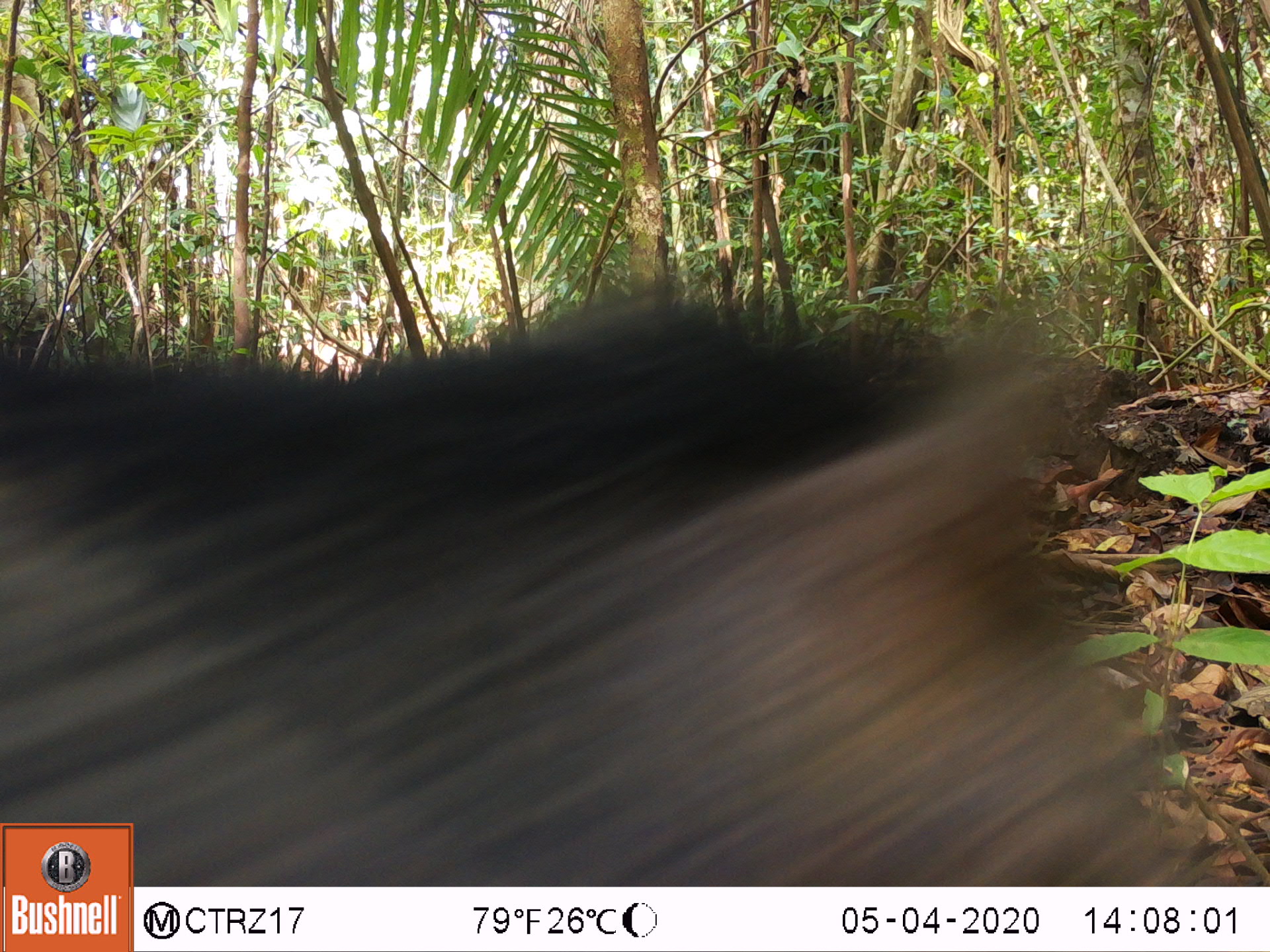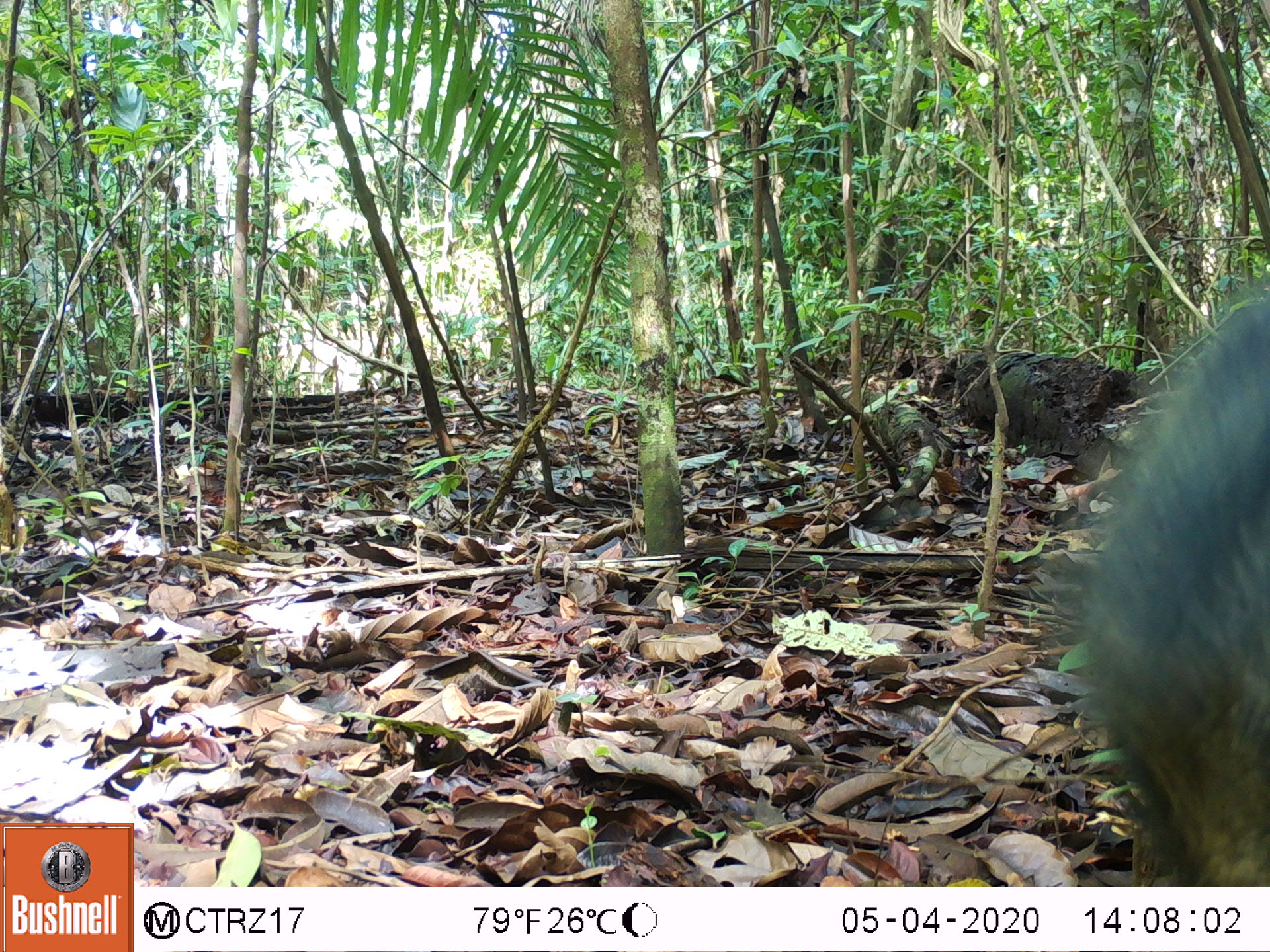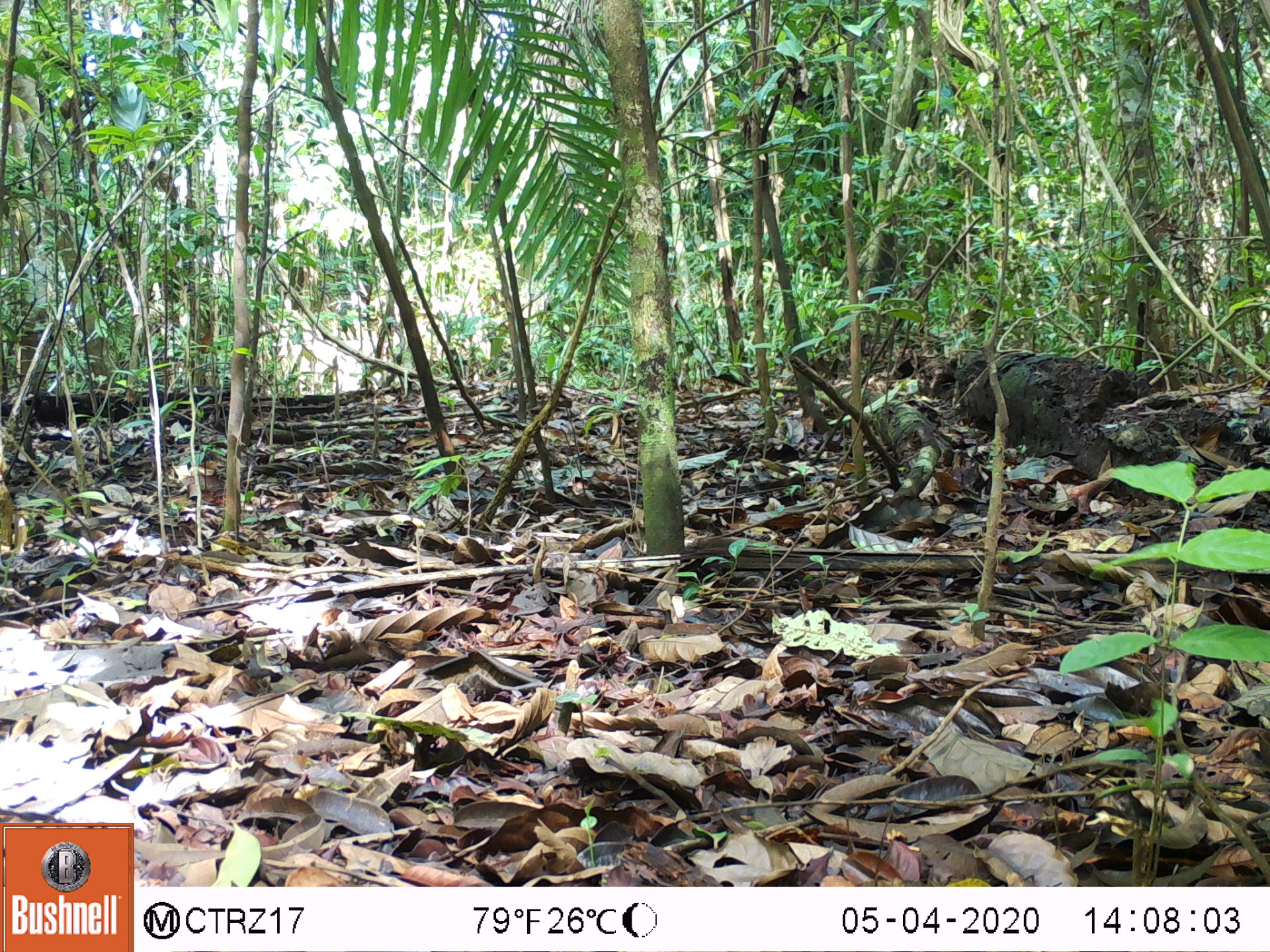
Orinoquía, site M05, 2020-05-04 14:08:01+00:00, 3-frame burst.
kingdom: Animalia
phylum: Chordata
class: Mammalia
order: Artiodactyla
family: Tayassuidae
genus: Pecari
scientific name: Pecari tajacu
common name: collared peccary